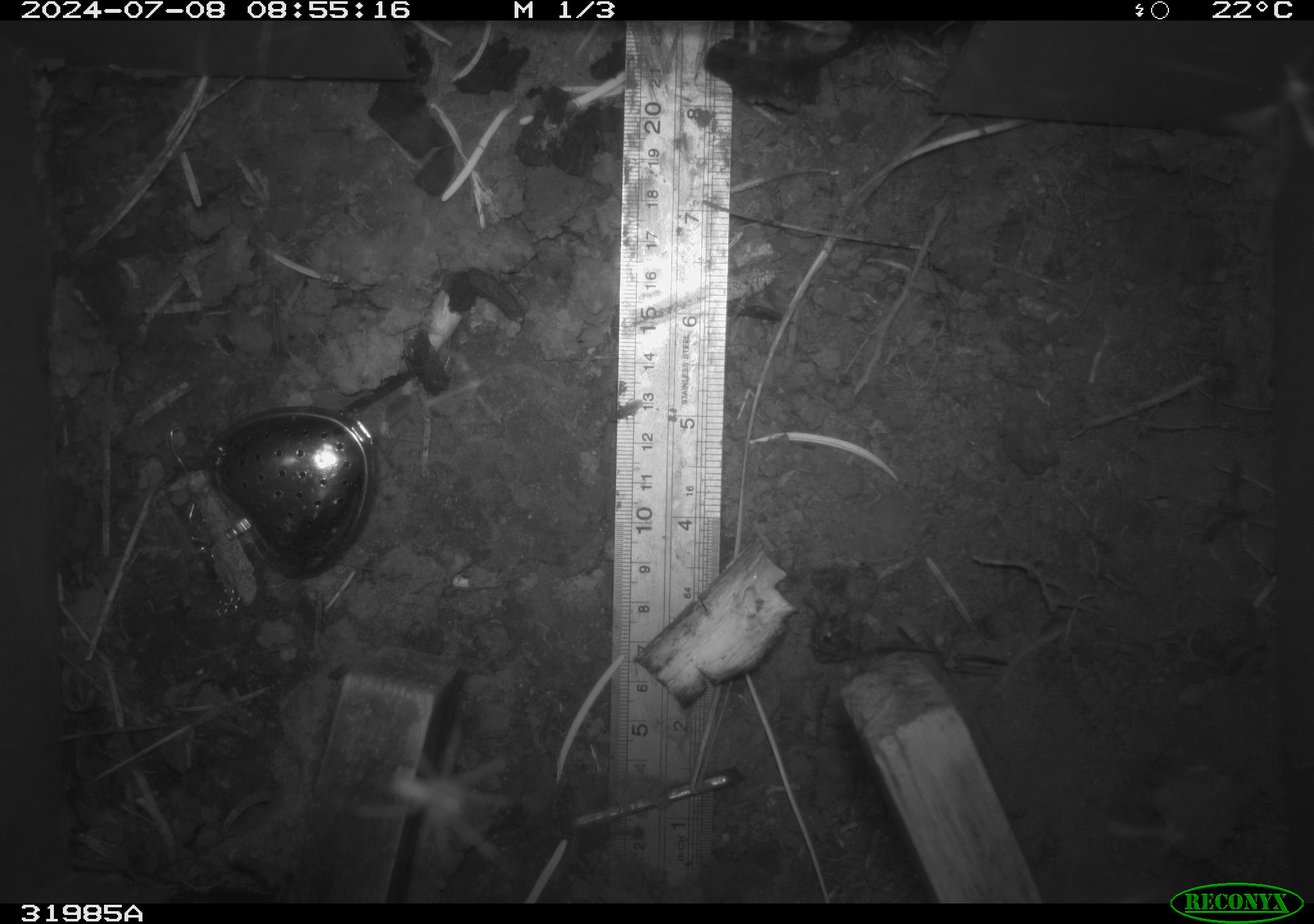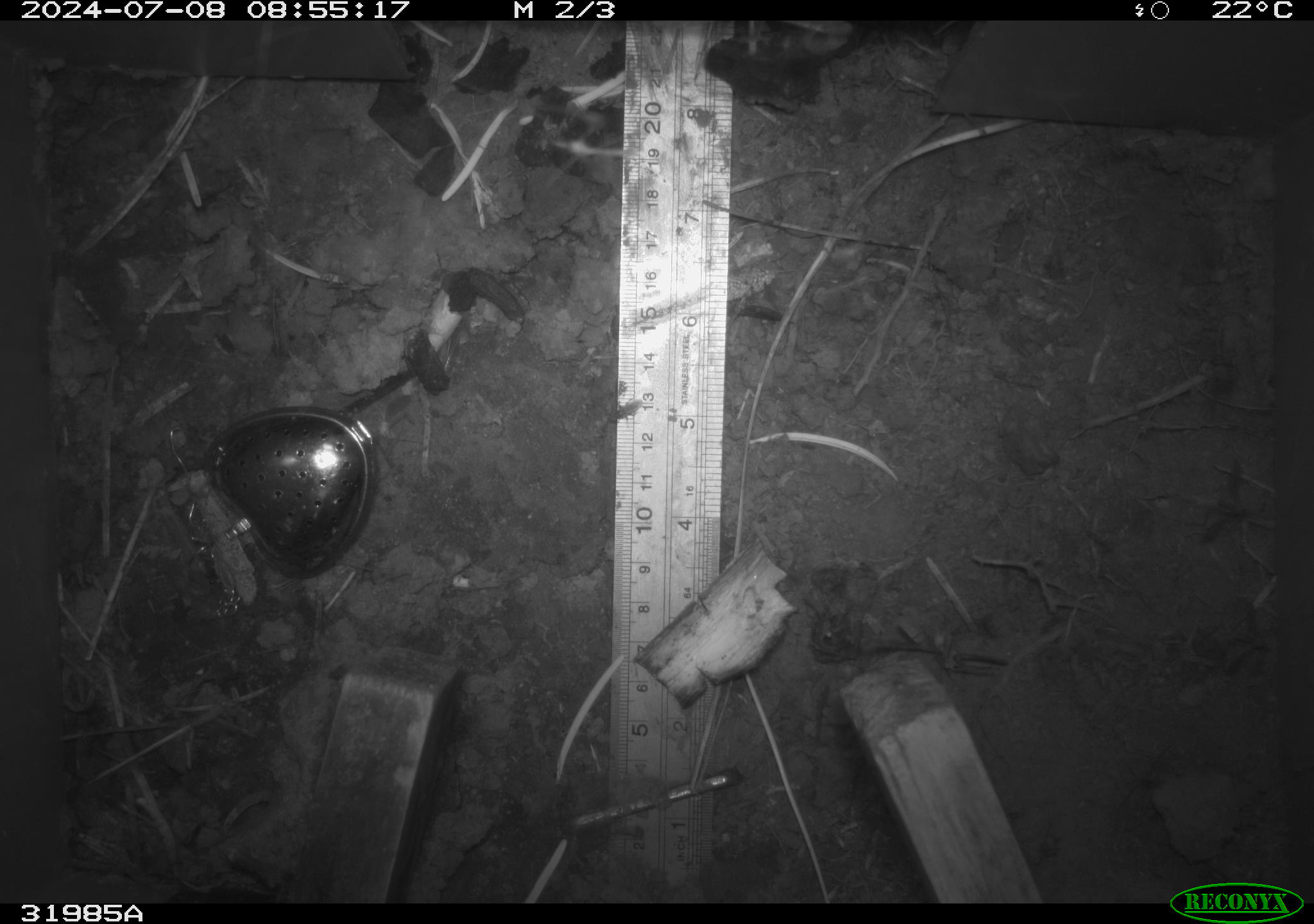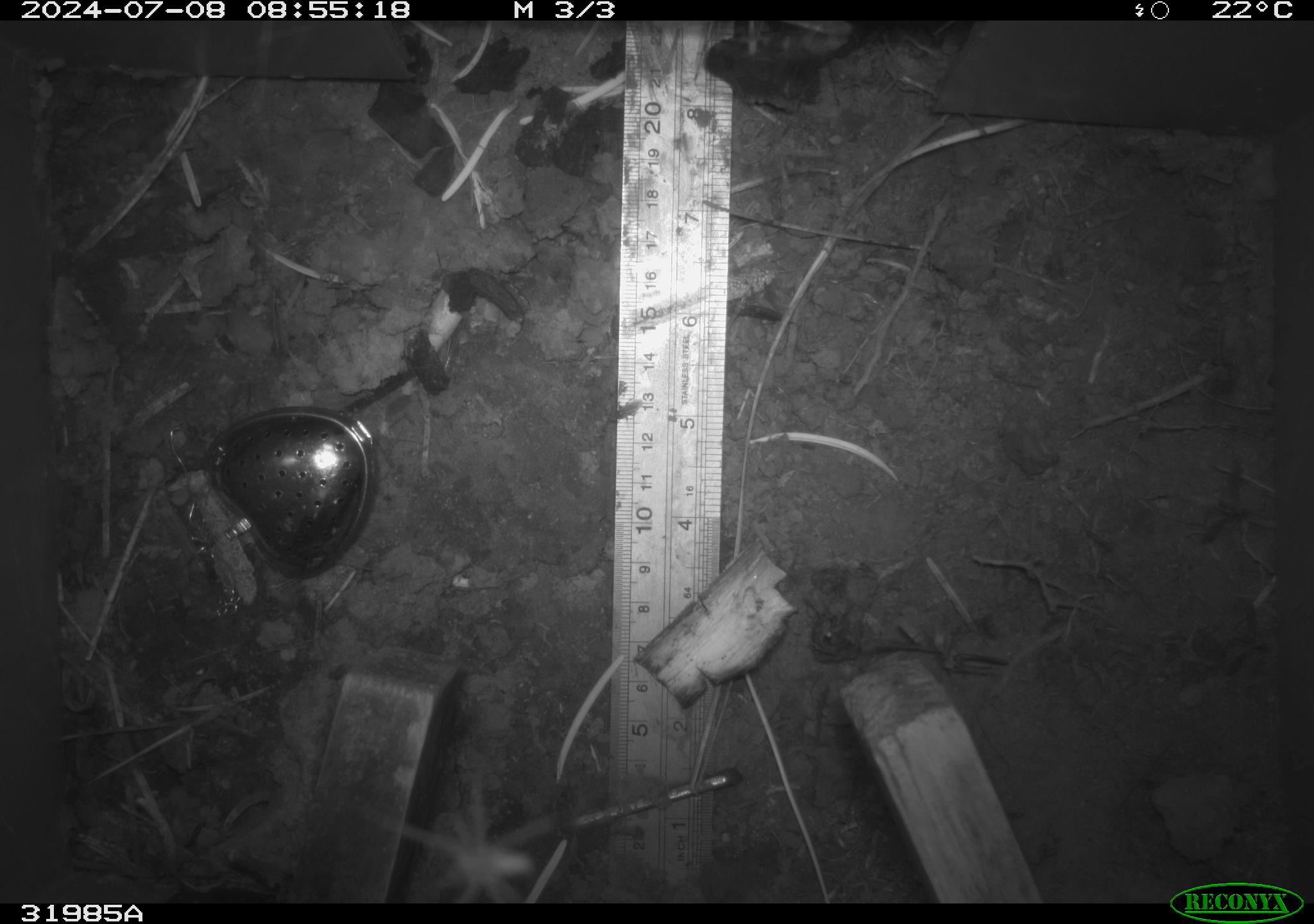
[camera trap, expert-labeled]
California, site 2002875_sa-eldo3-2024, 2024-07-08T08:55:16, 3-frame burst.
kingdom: Animalia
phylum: Arthropoda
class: Insecta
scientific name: Insecta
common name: insect